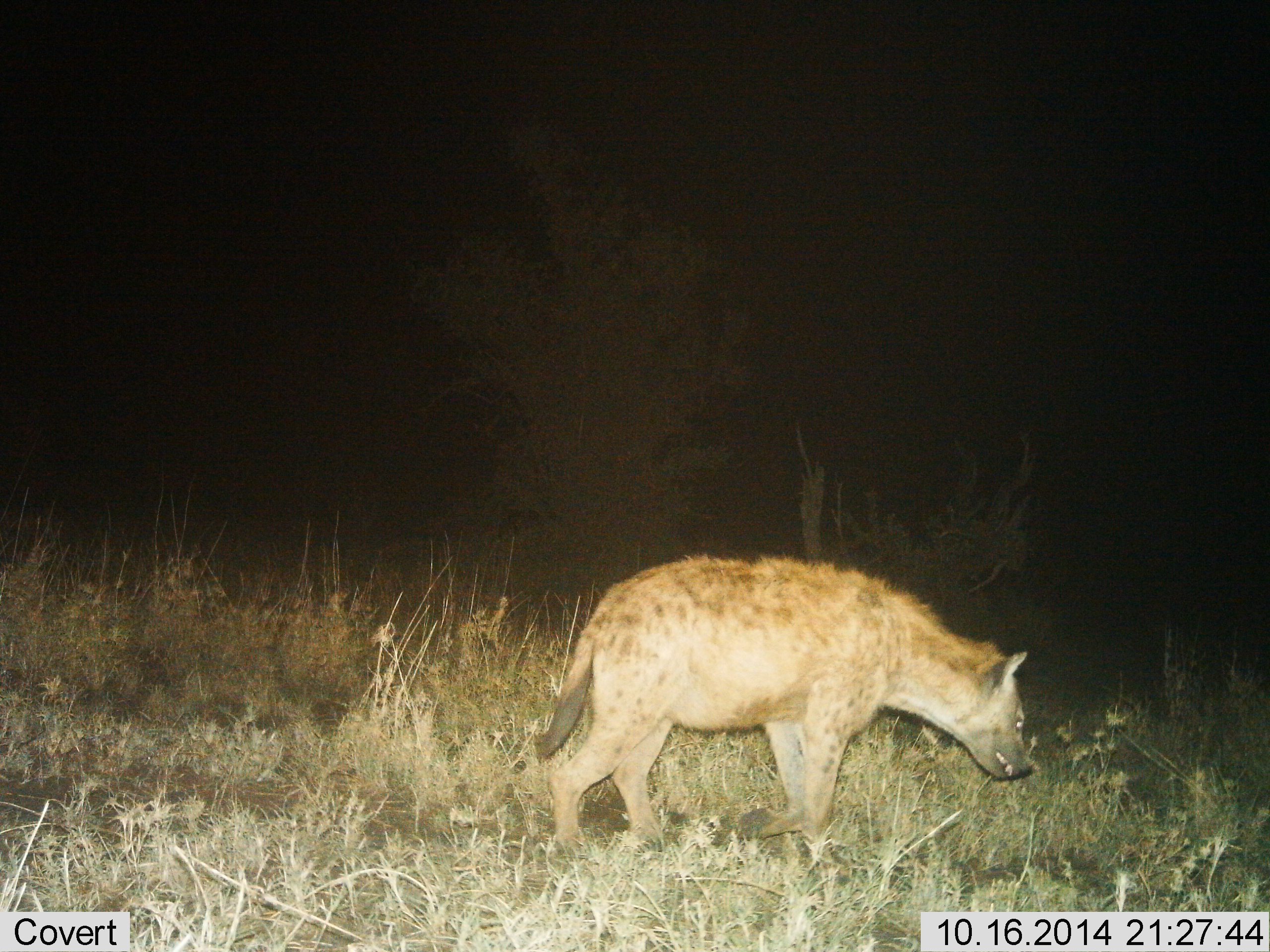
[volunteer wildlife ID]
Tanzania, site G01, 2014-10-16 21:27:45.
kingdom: Animalia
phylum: Chordata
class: Mammalia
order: Carnivora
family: Hyaenidae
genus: Crocuta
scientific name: Crocuta crocuta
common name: spotted hyena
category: hyenaspotted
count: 1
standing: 10%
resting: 0%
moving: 90%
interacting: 0%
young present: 0%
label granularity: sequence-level